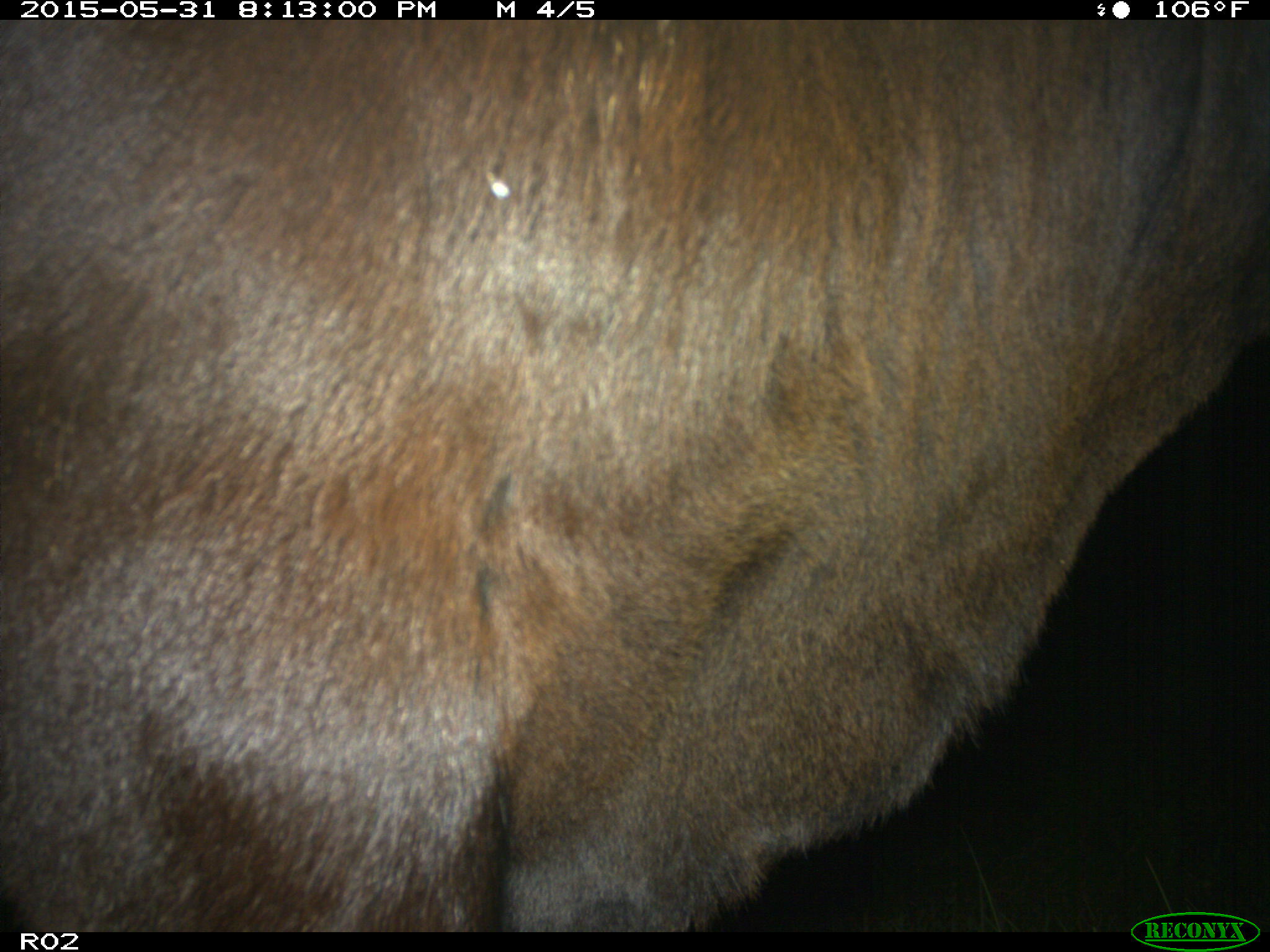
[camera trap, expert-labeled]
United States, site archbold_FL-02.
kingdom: Animalia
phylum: Chordata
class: Mammalia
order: Artiodactyla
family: Bovidae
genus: Bos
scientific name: Bos taurus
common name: domestic cow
Bos taurus (domestic cow).